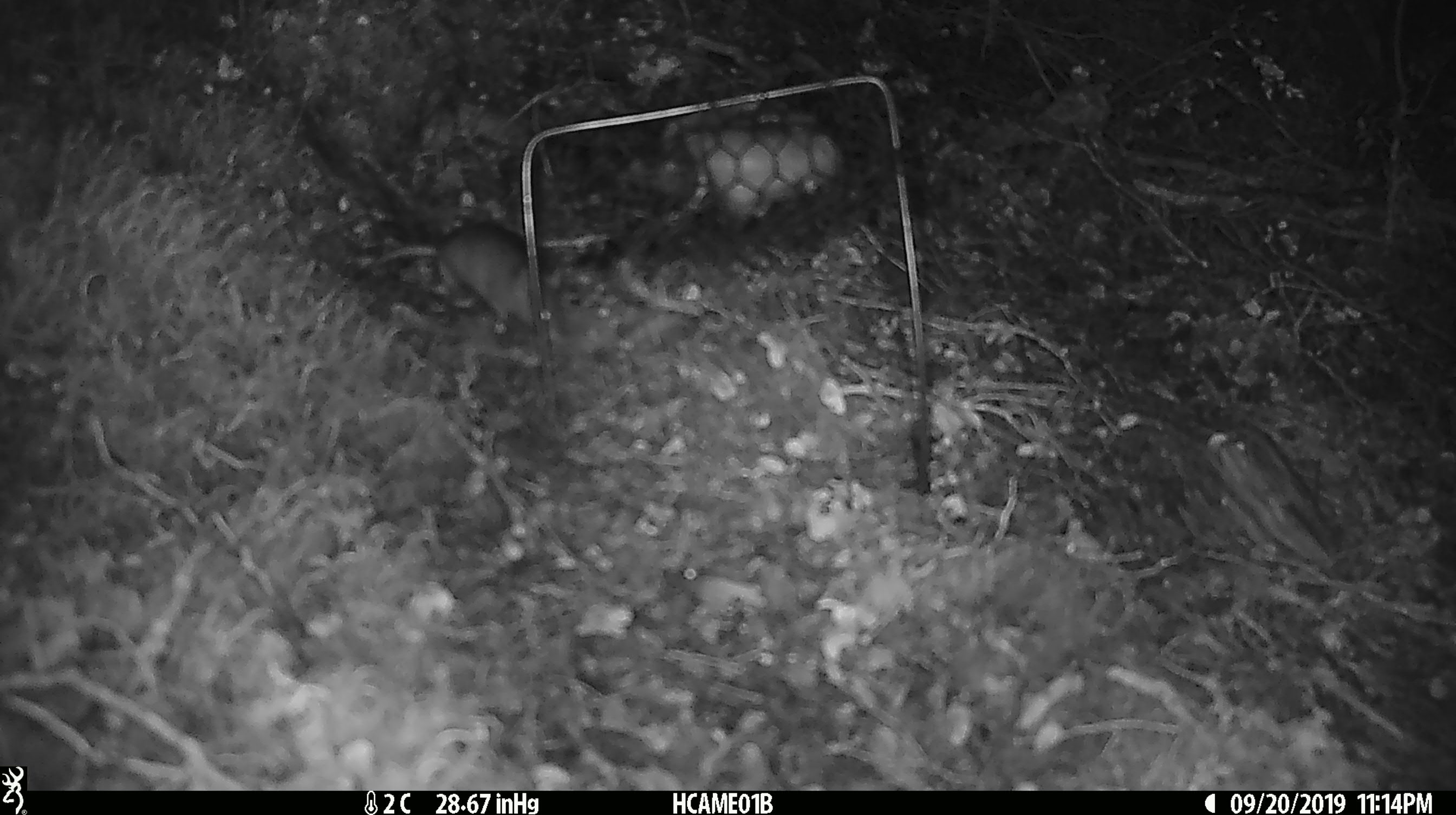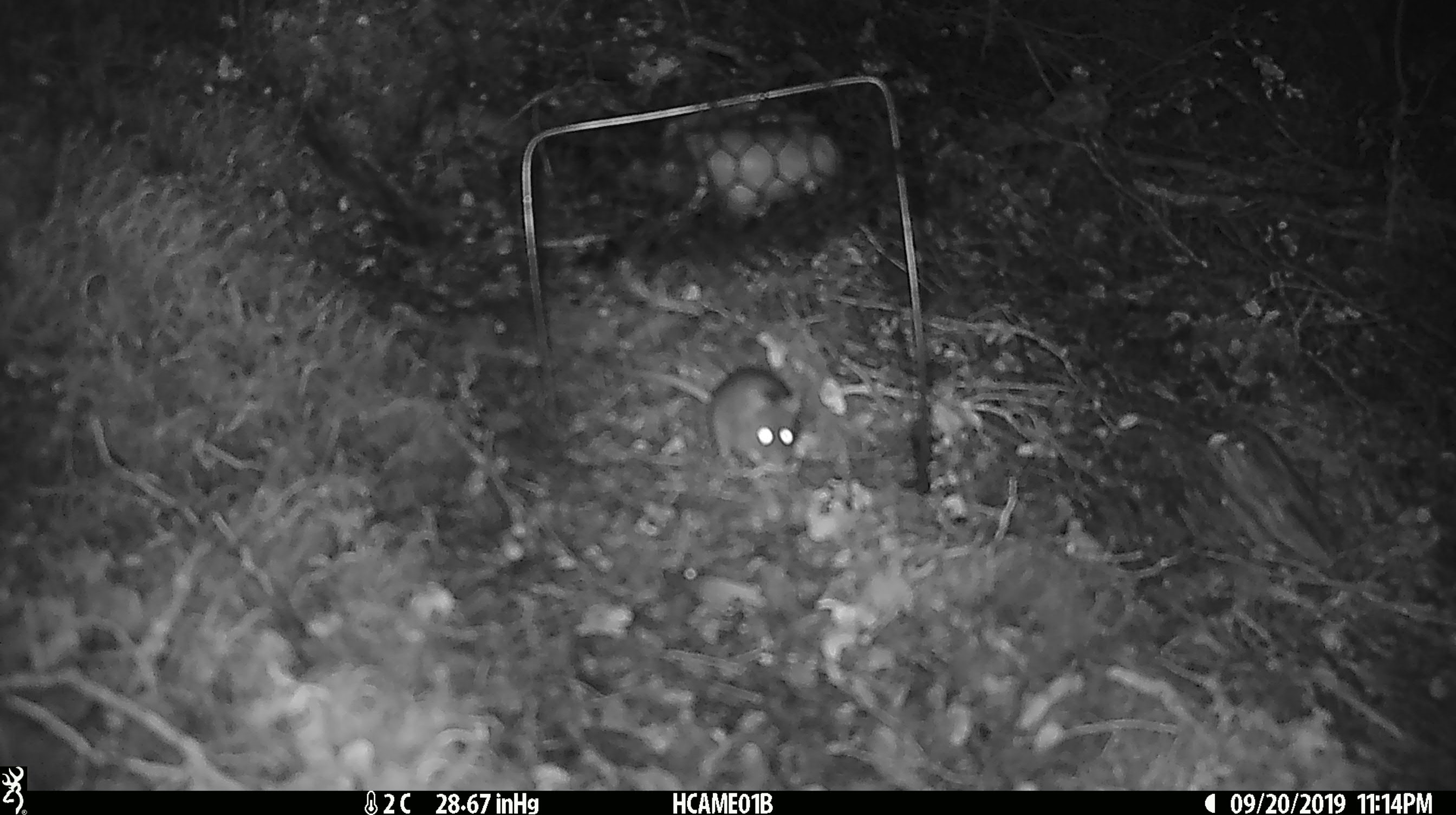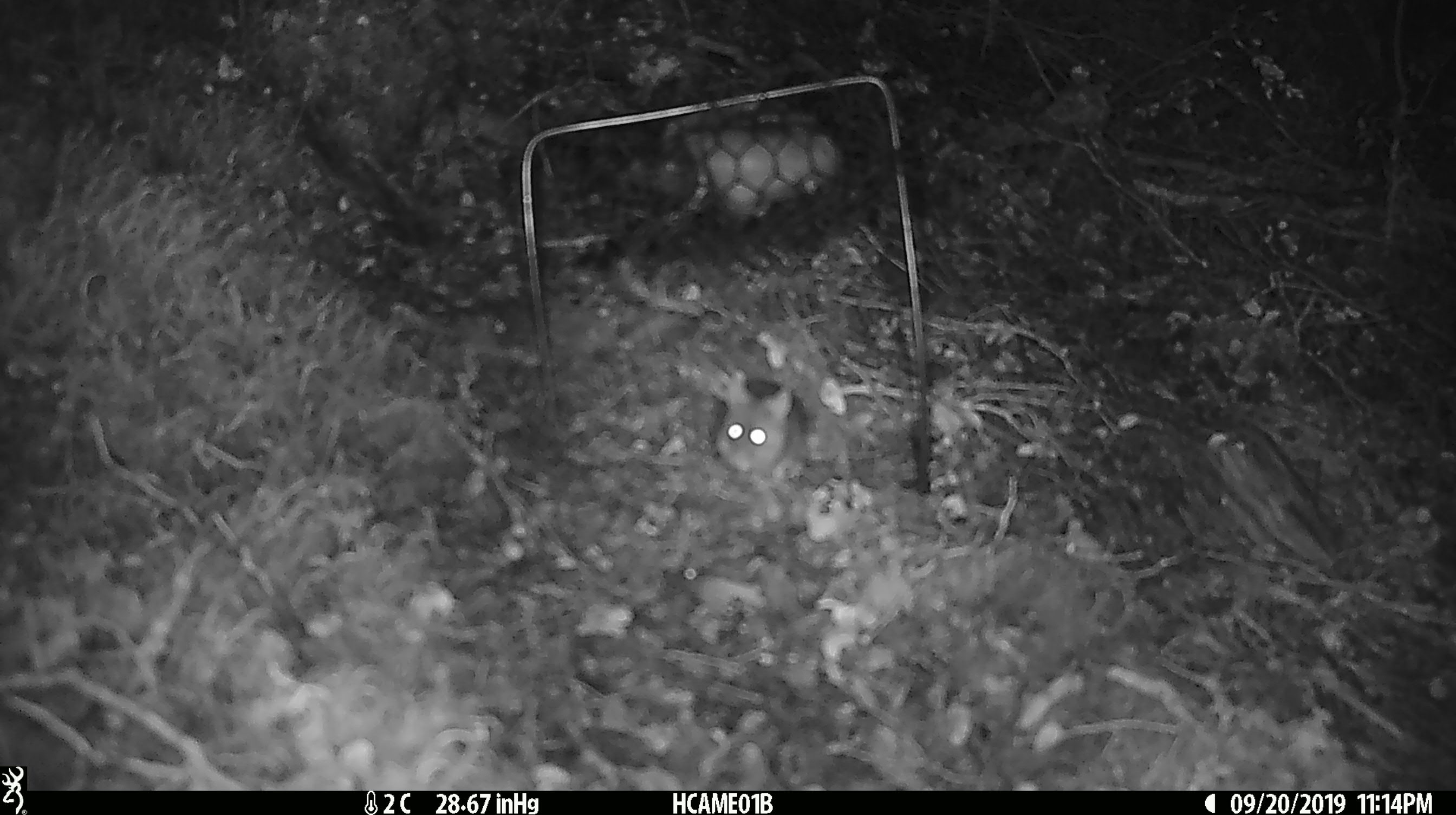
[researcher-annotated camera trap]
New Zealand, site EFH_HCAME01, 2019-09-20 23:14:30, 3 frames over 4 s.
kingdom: Animalia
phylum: Chordata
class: Mammalia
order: Rodentia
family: Muridae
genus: Mus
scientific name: Mus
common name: mouse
Mouse (Mus).